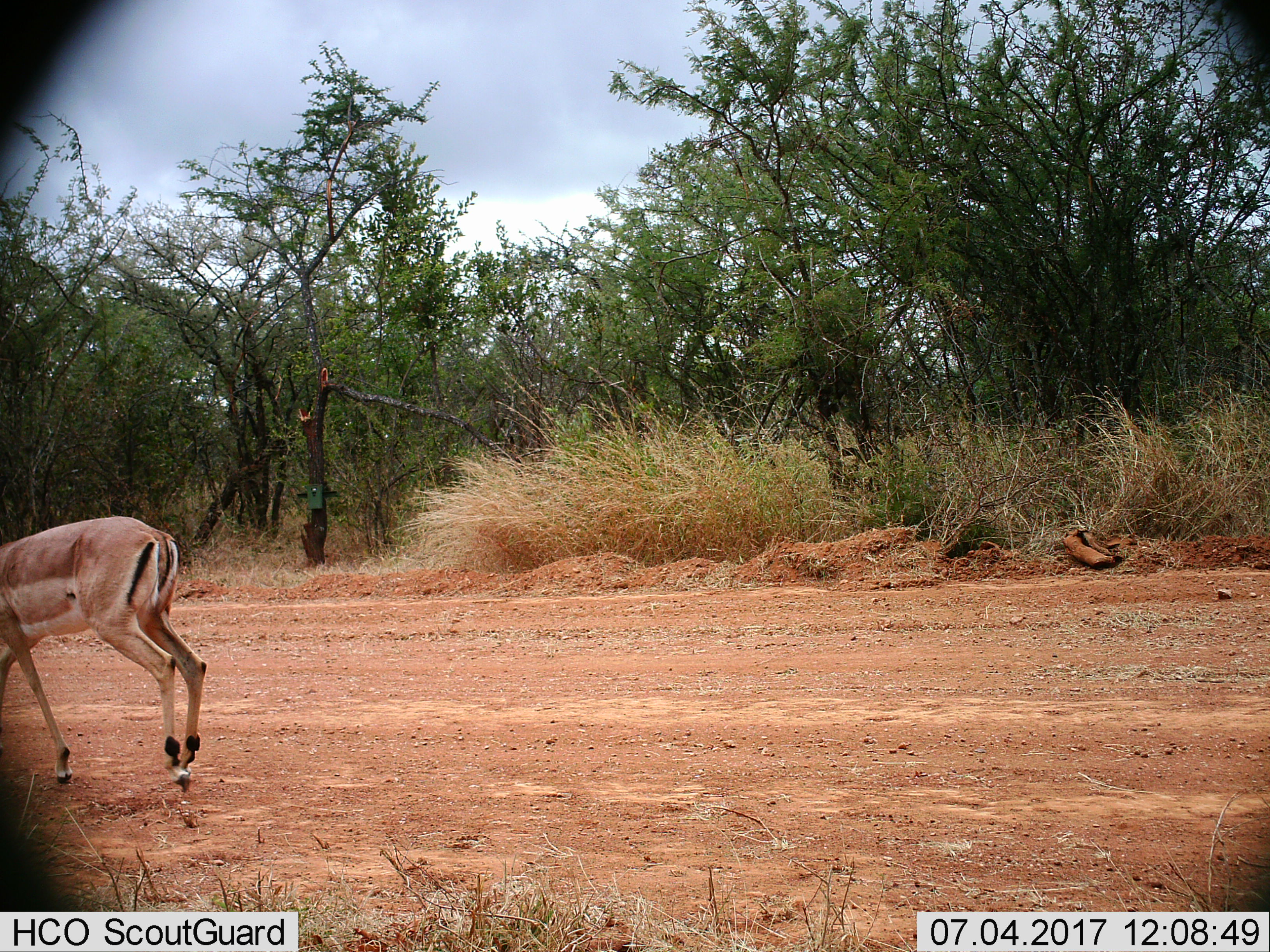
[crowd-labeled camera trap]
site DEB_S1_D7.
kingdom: Animalia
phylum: Chordata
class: Mammalia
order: Artiodactyla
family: Bovidae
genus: Aepyceros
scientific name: Aepyceros melampus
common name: impala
Impala (Aepyceros melampus), count 1. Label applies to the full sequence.